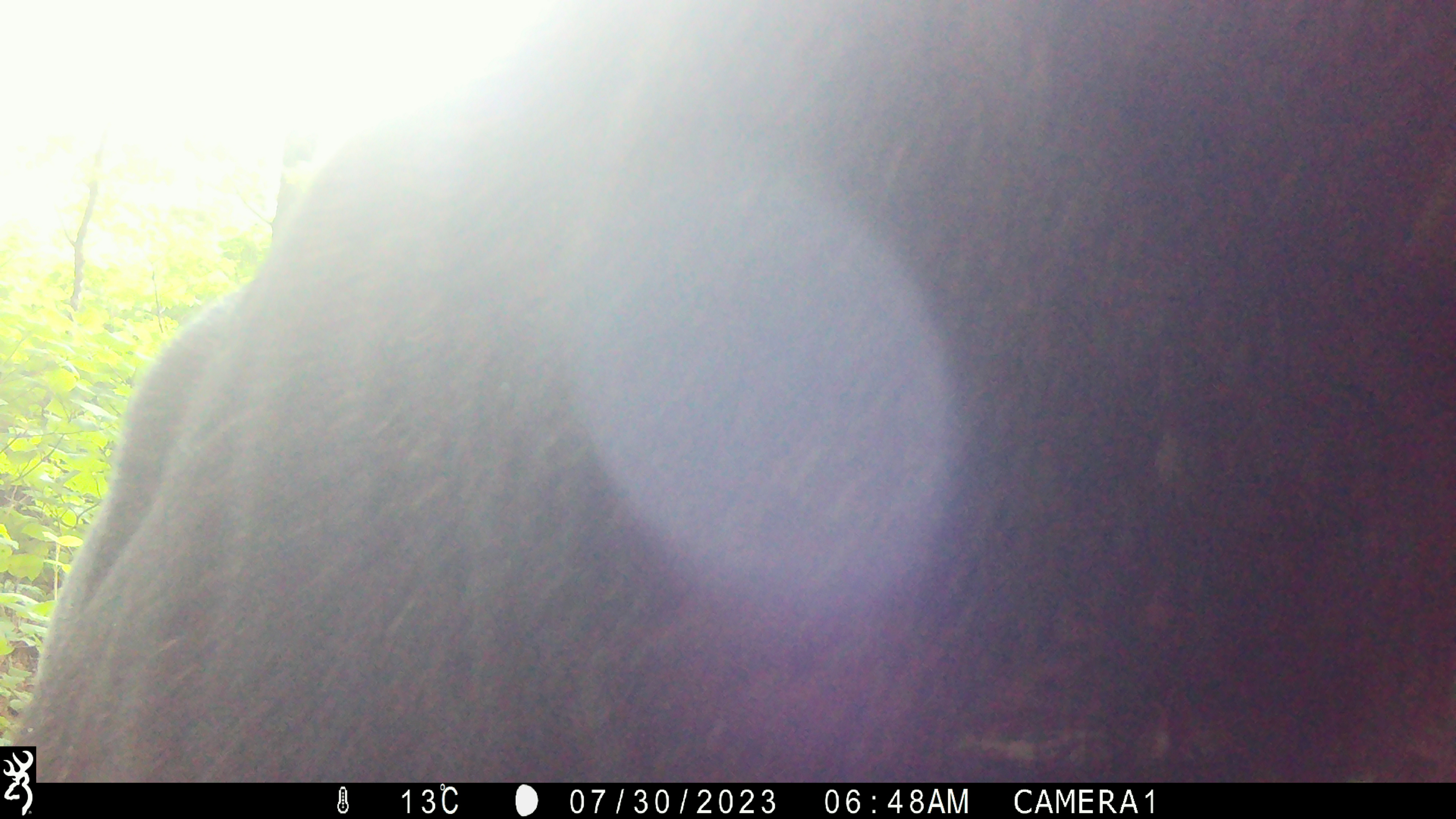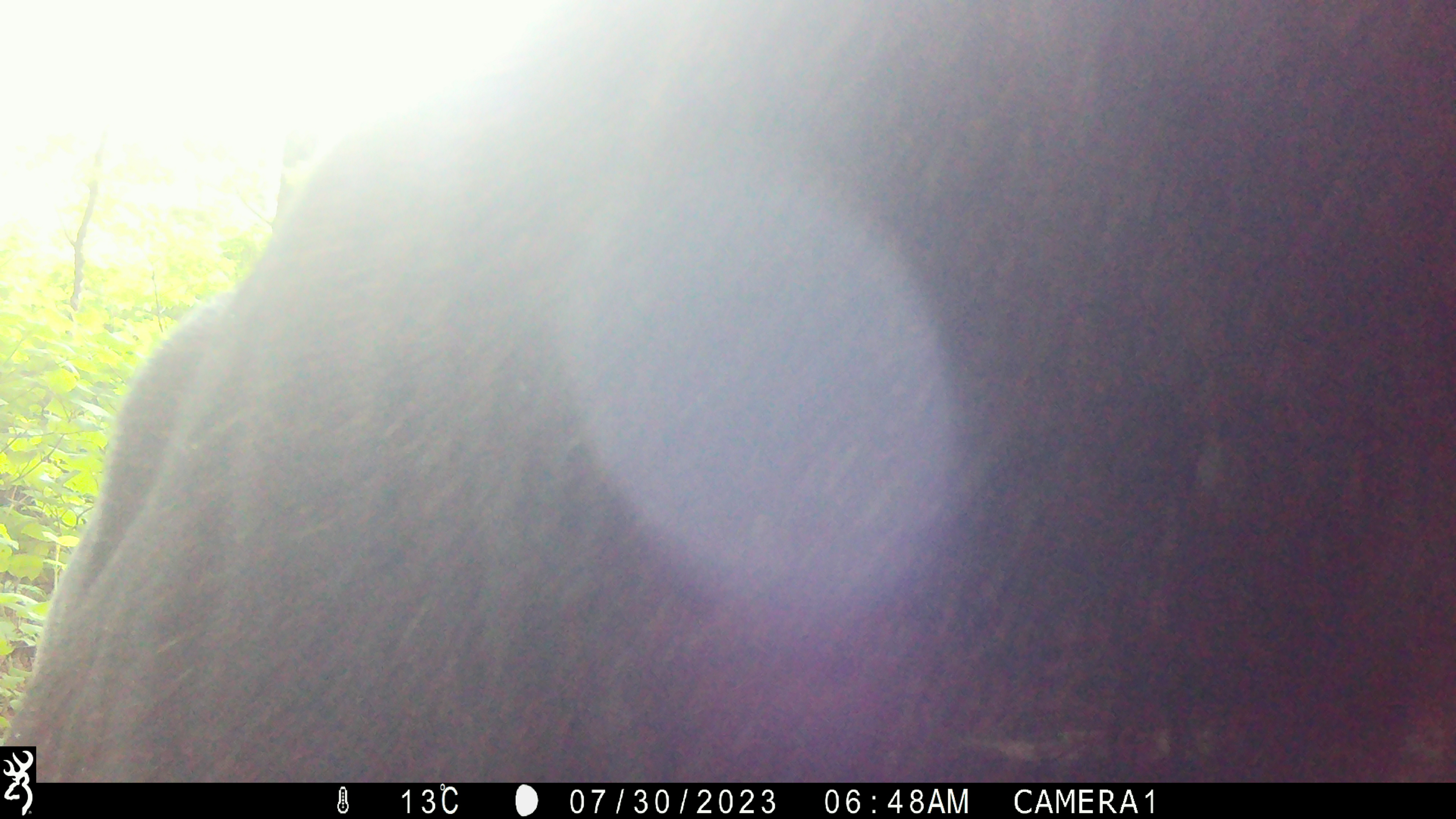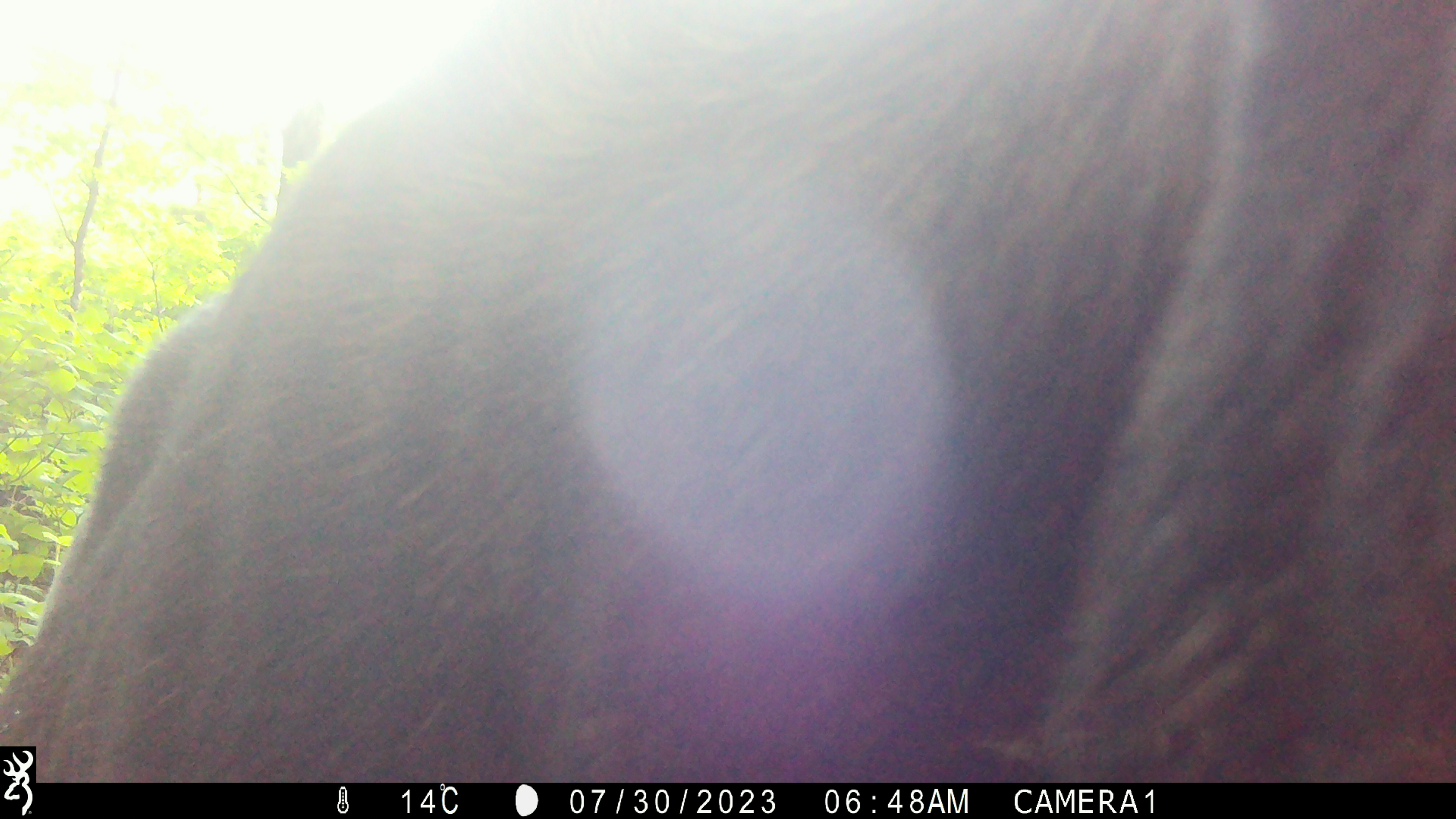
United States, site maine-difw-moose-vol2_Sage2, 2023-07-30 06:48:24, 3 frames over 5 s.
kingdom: Animalia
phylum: Chordata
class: Mammalia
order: Artiodactyla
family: Cervidae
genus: Alces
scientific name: Alces alces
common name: moose